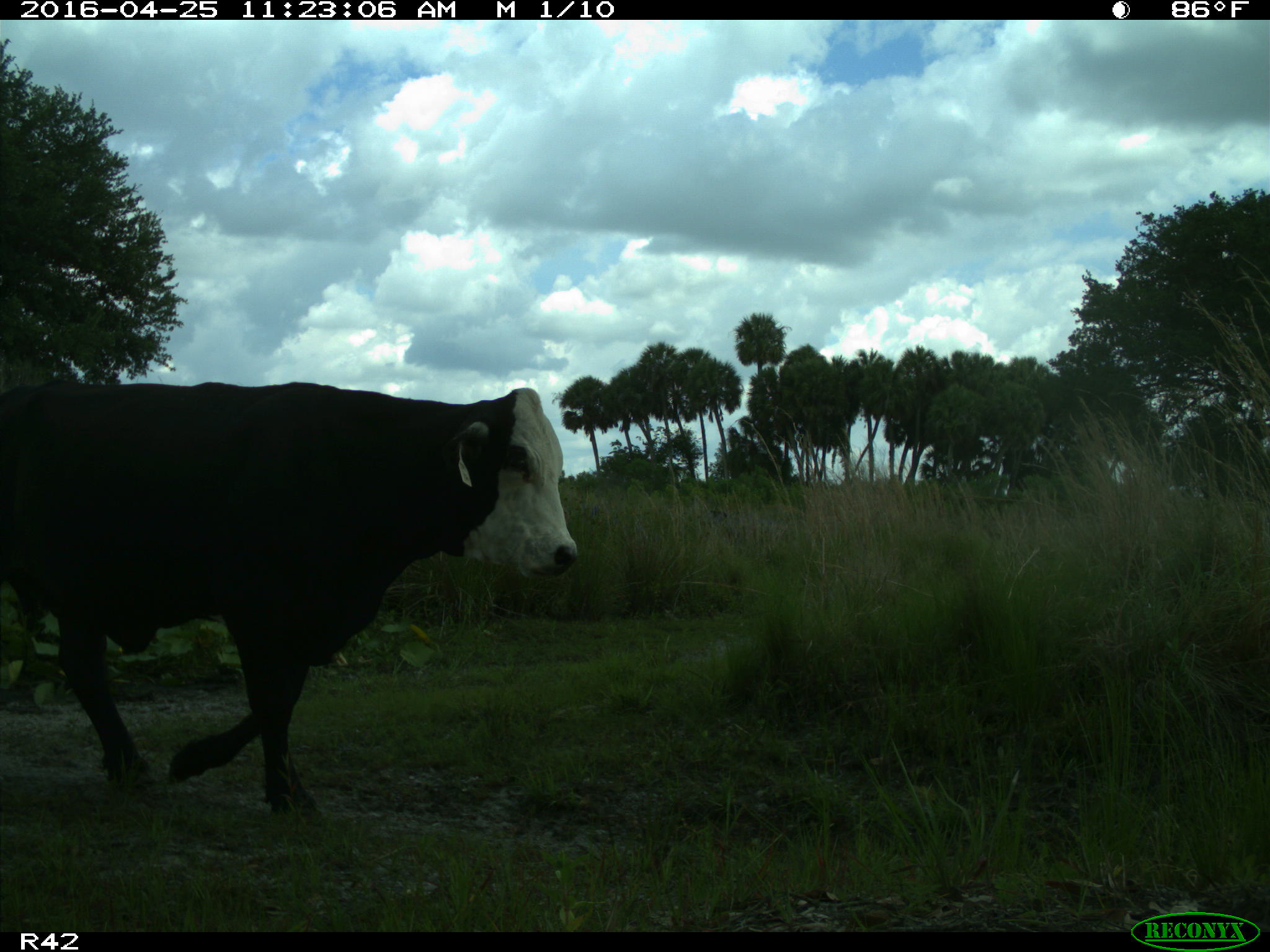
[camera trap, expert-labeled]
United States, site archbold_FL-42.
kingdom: Animalia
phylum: Chordata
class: Mammalia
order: Artiodactyla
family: Bovidae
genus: Bos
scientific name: Bos taurus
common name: domestic cow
Bos taurus (domestic cow).